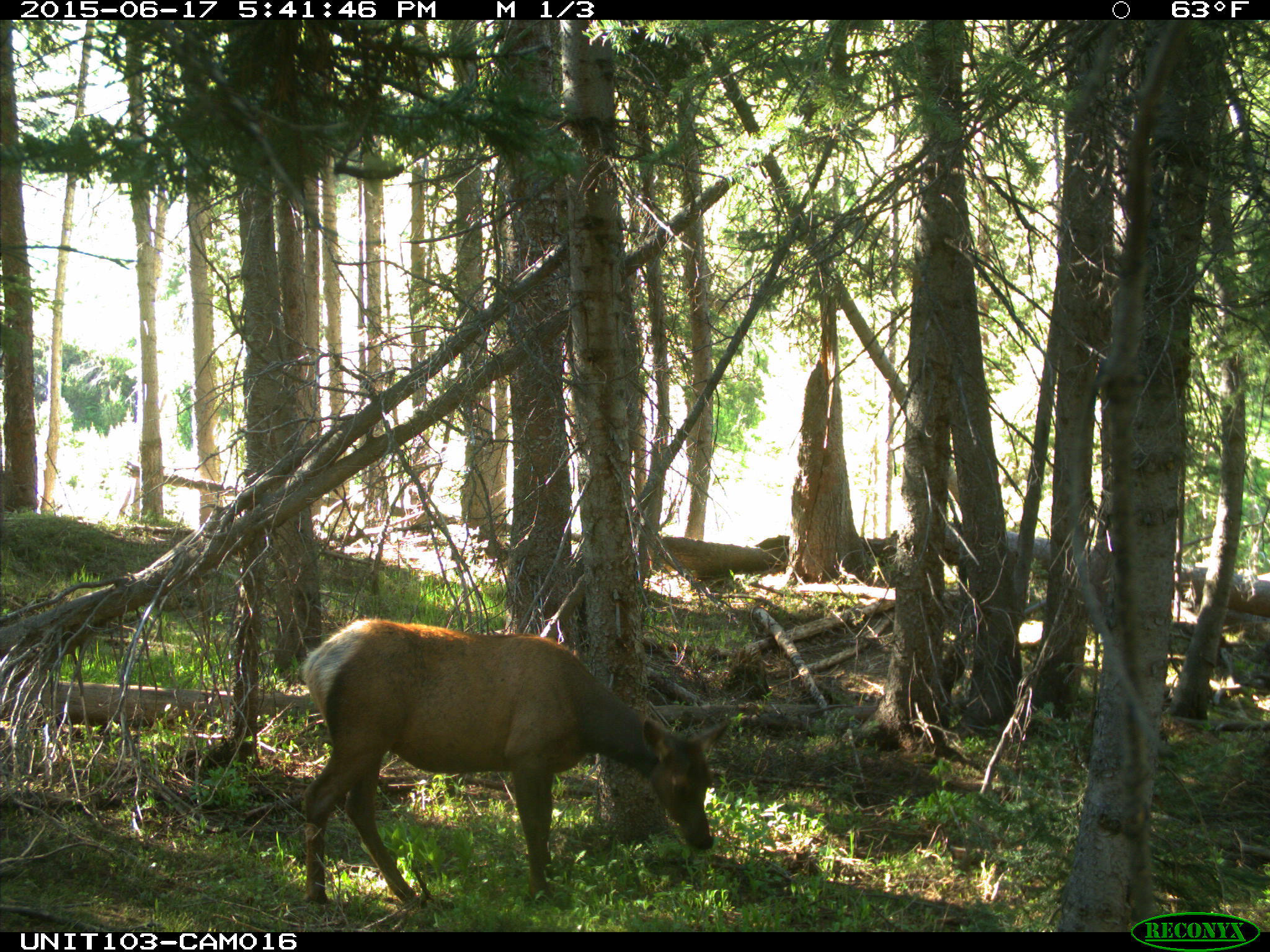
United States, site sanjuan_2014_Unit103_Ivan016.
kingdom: Animalia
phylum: Chordata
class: Mammalia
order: Artiodactyla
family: Cervidae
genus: Cervus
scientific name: Cervus elaphus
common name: red deer